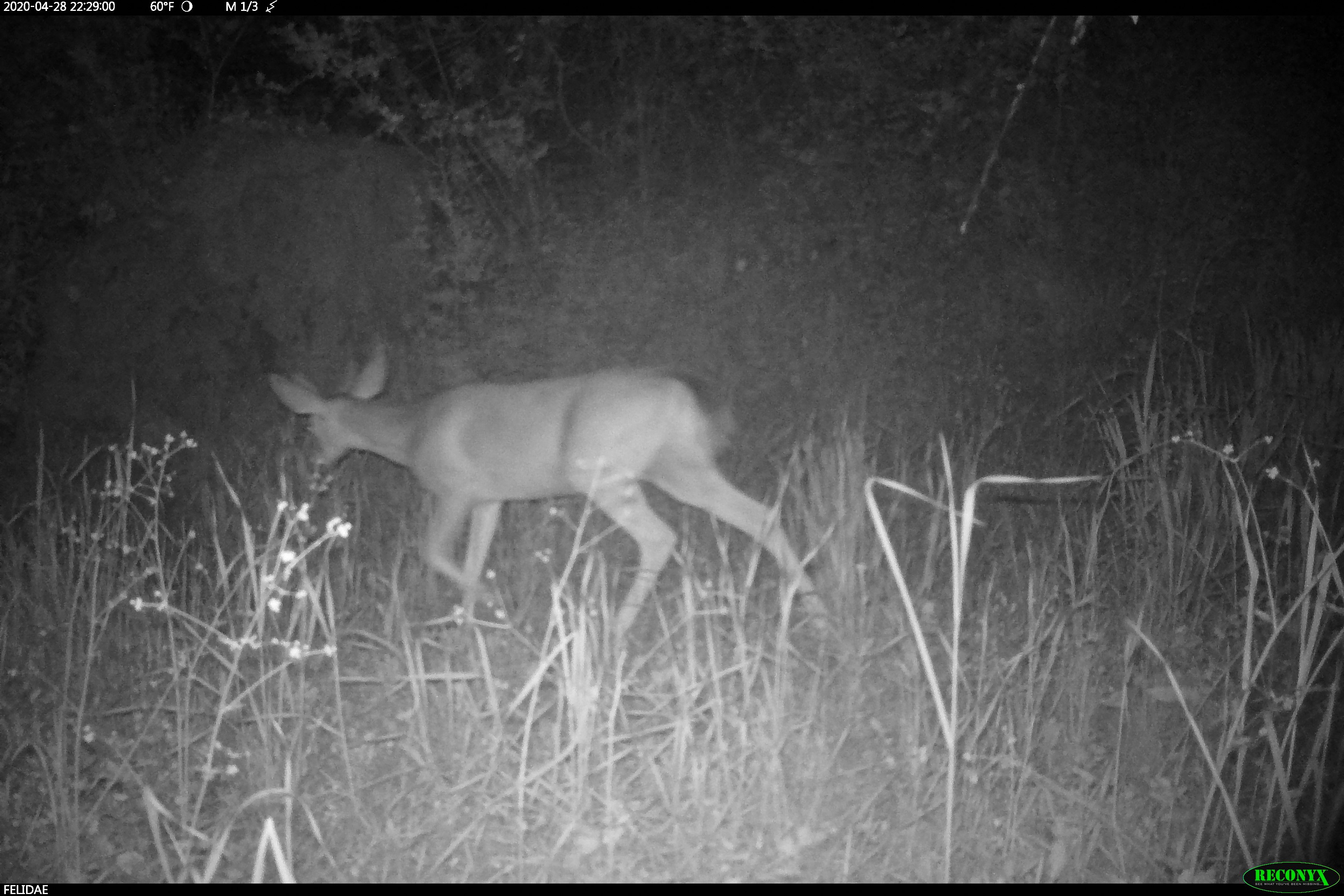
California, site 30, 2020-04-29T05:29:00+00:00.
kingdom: Animalia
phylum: Chordata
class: Mammalia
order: Artiodactyla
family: Cervidae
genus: Odocoileus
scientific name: Odocoileus hemionus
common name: mule deer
Mule deer (Odocoileus hemionus).